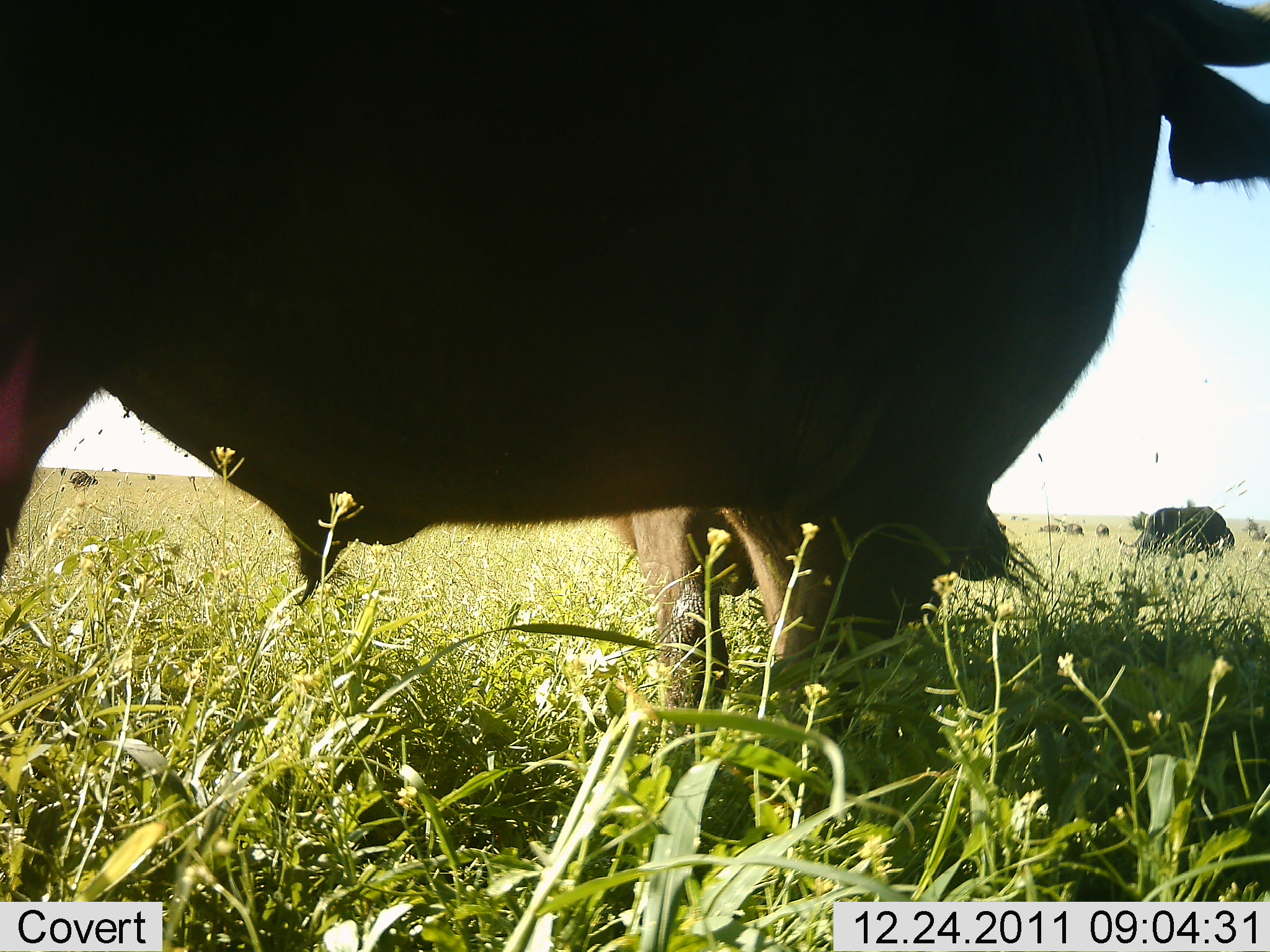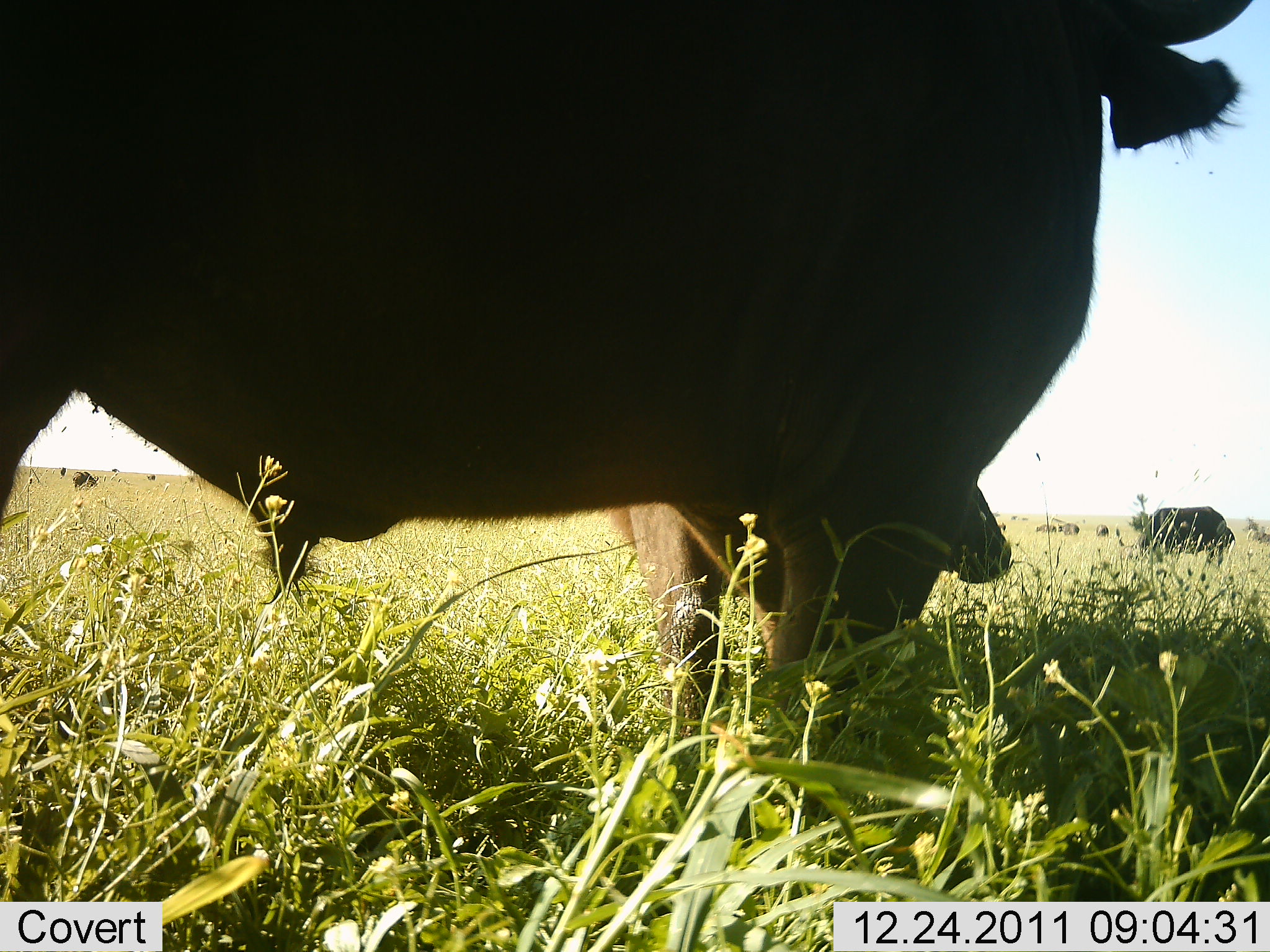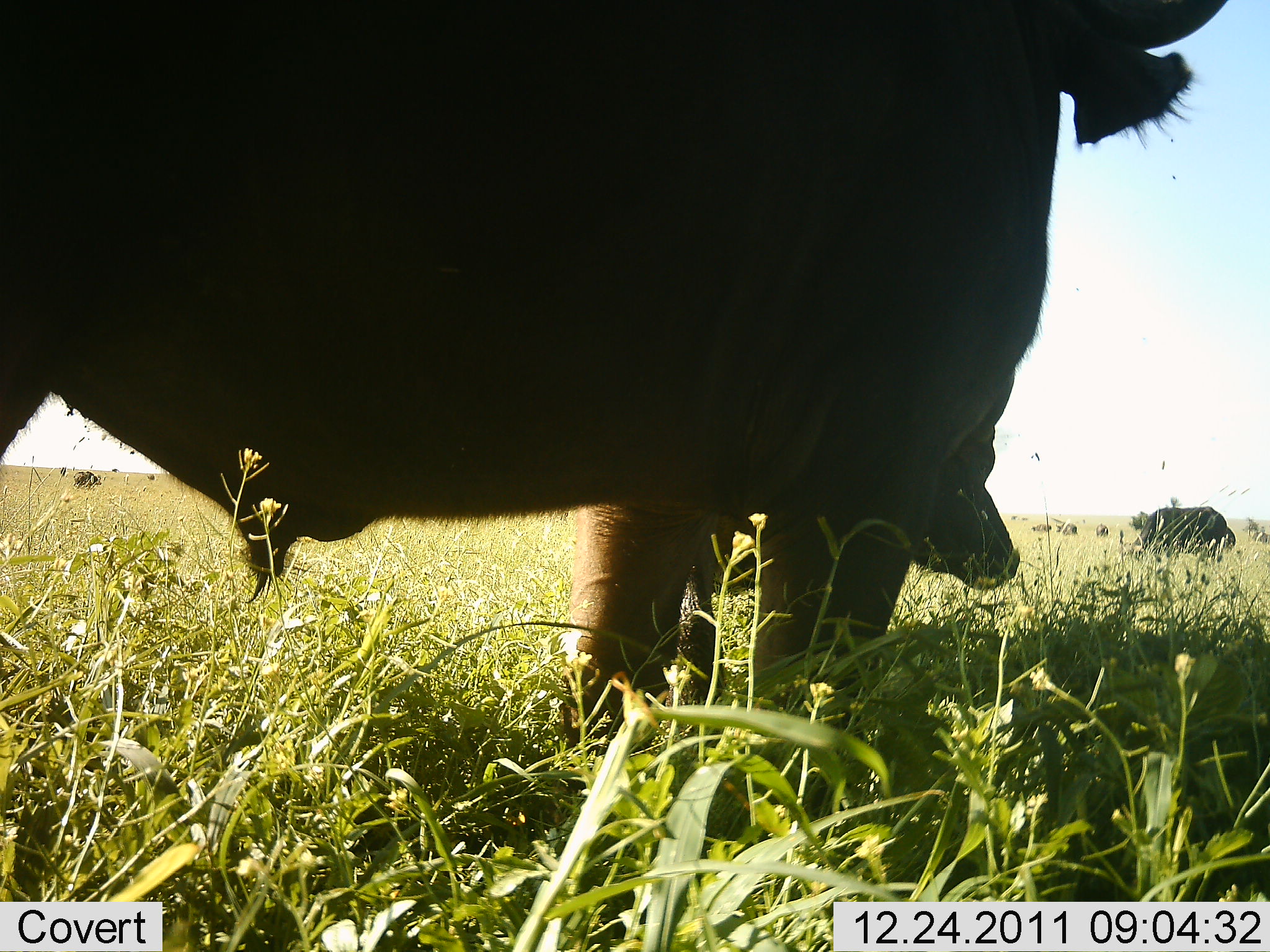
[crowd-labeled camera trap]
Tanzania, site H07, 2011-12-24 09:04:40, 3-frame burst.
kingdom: Animalia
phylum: Chordata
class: Mammalia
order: Artiodactyla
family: Bovidae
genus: Syncerus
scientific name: Syncerus caffer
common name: cape buffalo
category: buffalo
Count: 5.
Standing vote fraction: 67%.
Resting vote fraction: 0%.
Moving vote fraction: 33%.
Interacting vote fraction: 0%.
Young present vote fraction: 0%.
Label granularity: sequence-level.